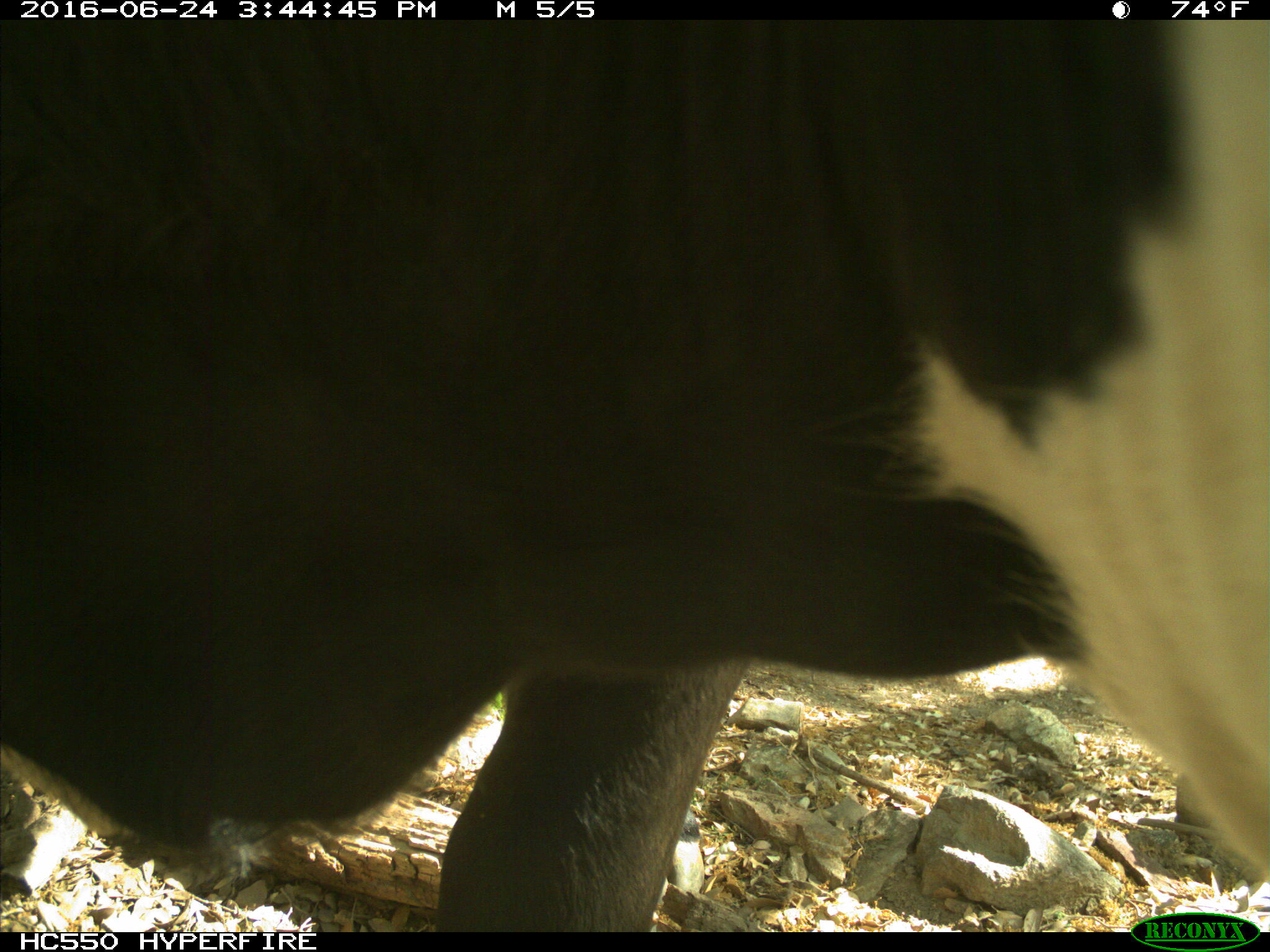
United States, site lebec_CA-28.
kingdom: Animalia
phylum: Chordata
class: Mammalia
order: Artiodactyla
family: Bovidae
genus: Bos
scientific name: Bos taurus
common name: domestic cow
Bos taurus (domestic cow).